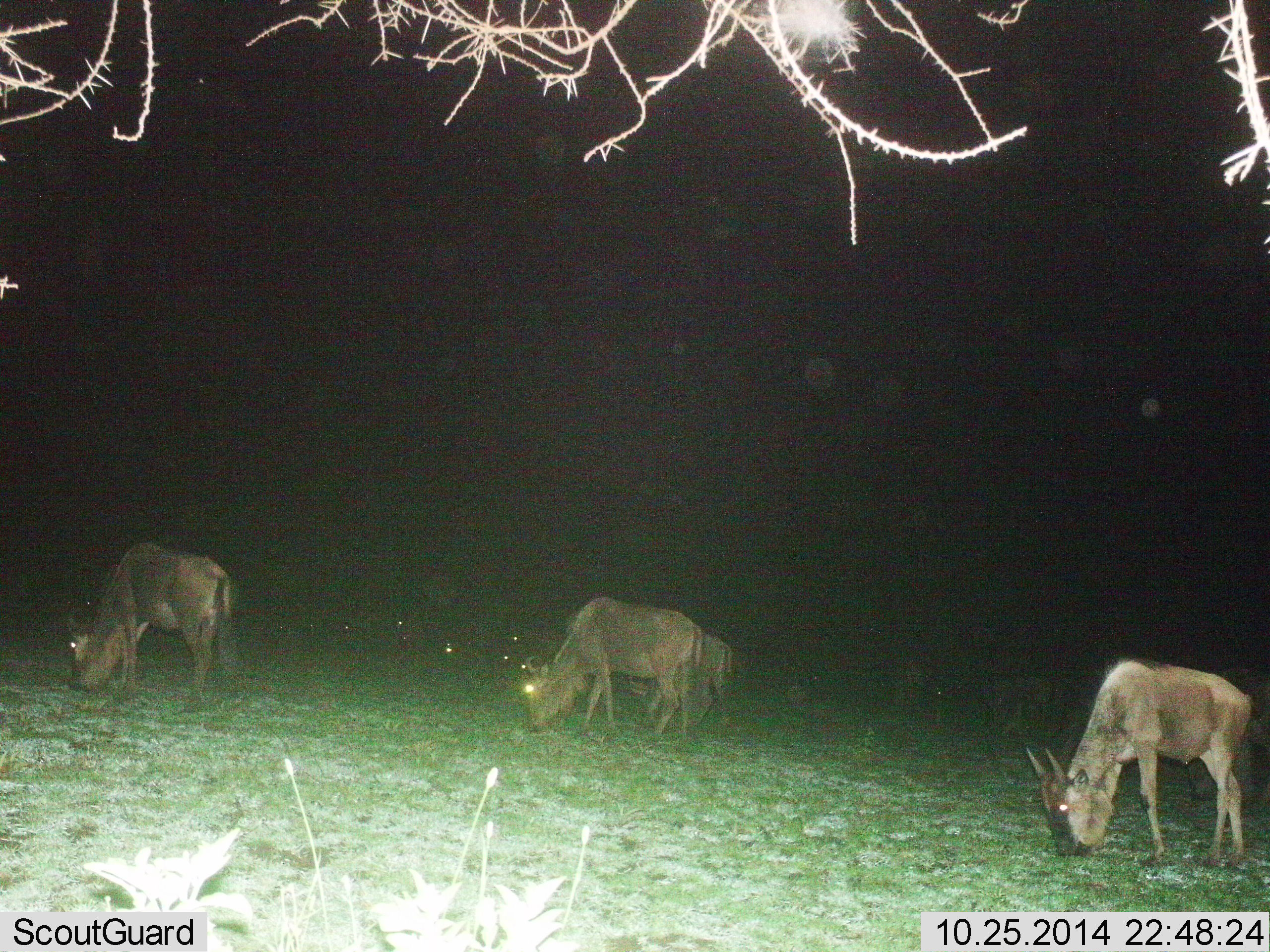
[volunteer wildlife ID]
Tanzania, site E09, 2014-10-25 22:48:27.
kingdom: Animalia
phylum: Chordata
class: Mammalia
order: Artiodactyla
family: Bovidae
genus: Connochaetes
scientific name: Connochaetes taurinus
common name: blue wildebeest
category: wildebeest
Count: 8.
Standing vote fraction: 30%.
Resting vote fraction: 0%.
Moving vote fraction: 10%.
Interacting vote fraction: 0%.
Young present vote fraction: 0%.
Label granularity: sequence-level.